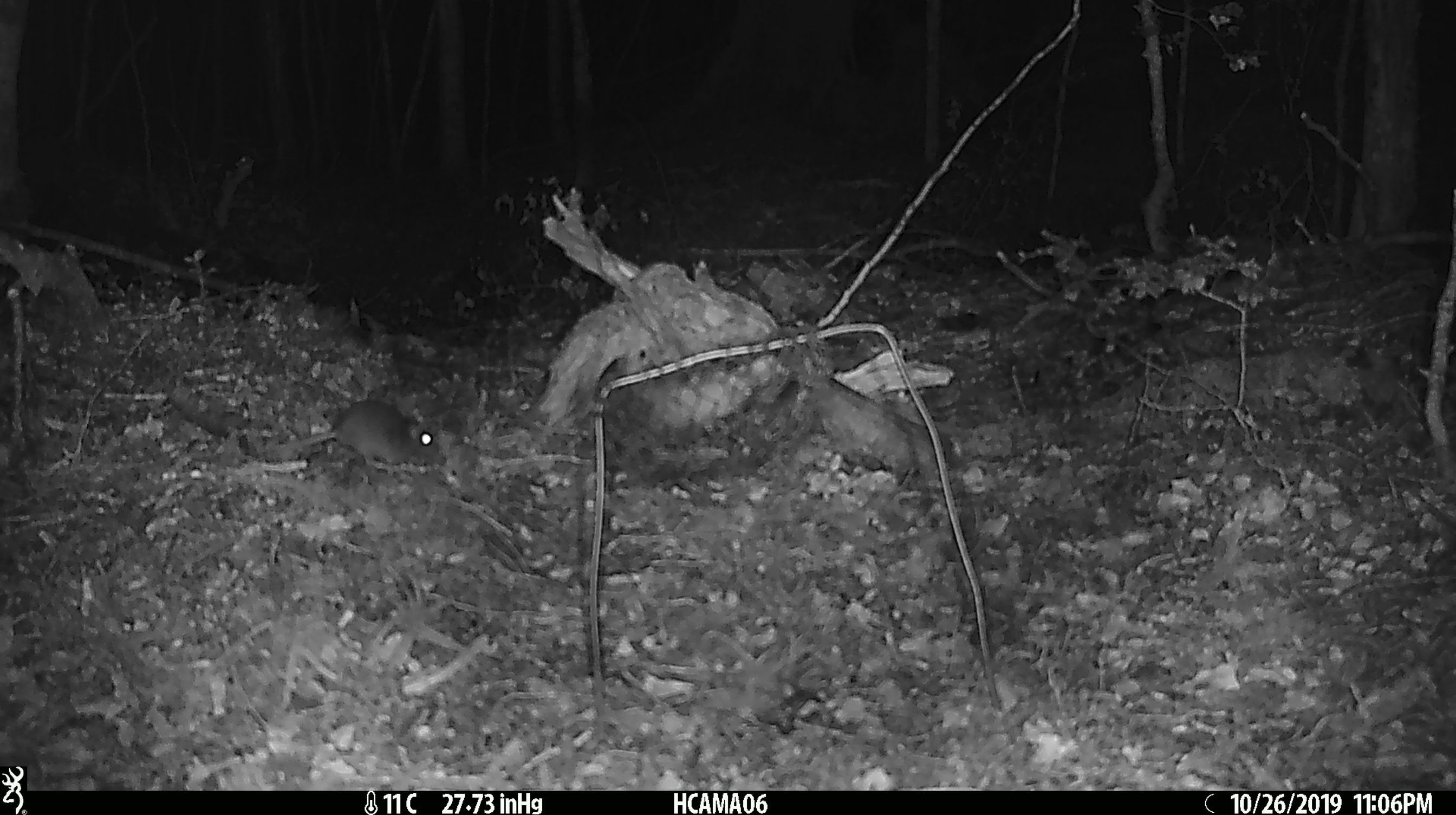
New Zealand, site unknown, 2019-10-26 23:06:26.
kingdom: Animalia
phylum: Chordata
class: Mammalia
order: Rodentia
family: Muridae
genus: Mus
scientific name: Mus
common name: mouse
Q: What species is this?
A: Mouse (Mus).